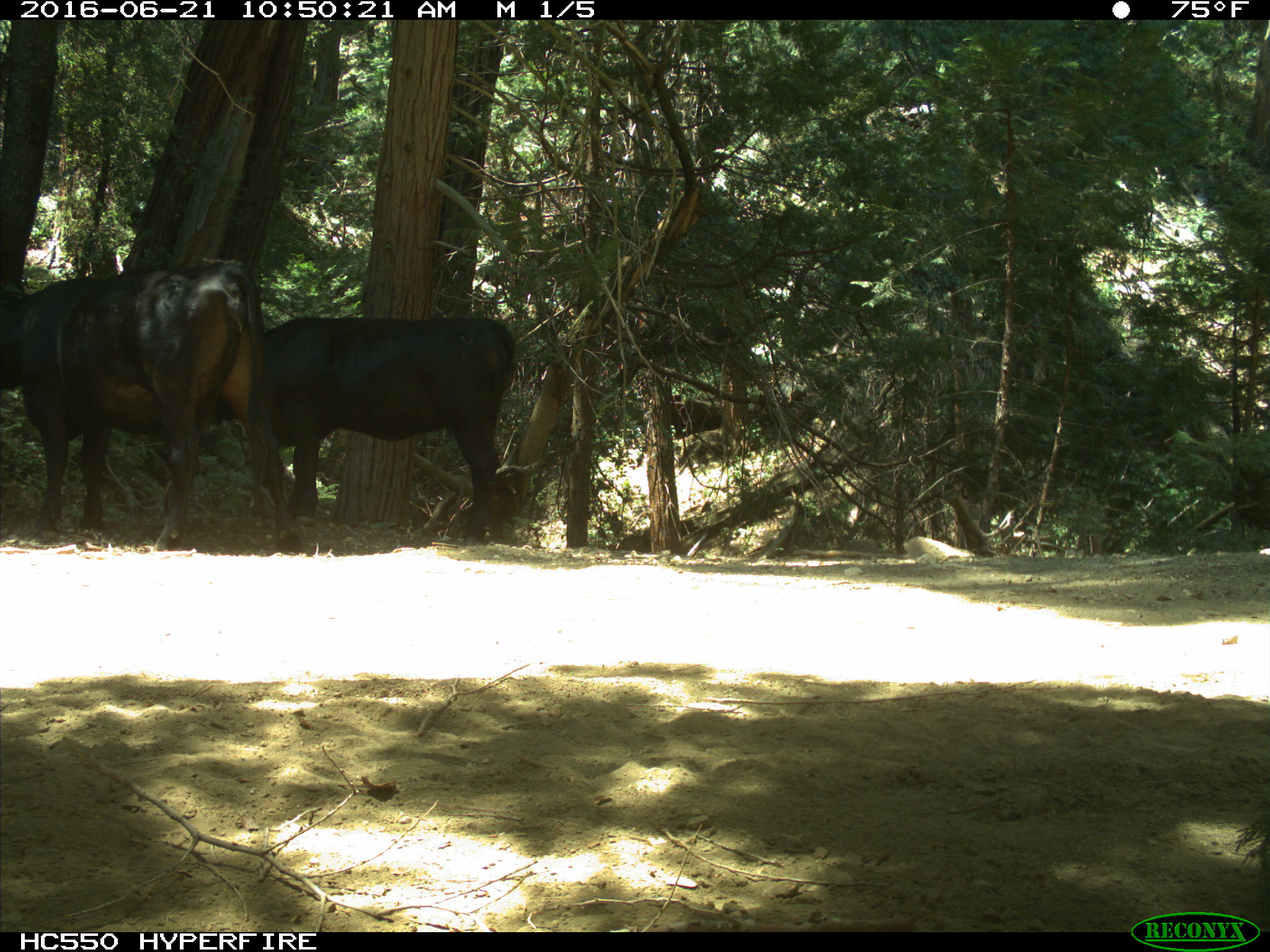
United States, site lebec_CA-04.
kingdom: Animalia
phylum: Chordata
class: Mammalia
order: Artiodactyla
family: Bovidae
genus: Bos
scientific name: Bos taurus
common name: domestic cow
Bos taurus (domestic cow).